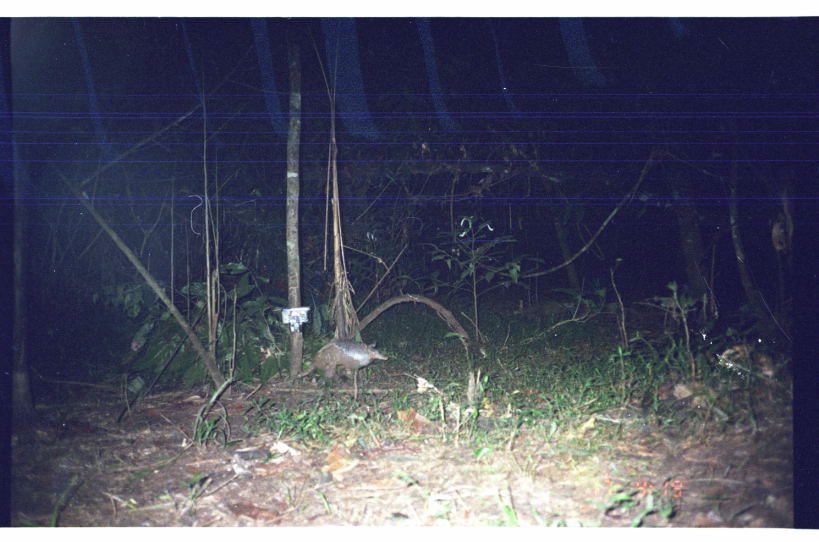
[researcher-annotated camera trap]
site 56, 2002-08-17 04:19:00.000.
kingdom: Animalia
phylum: Chordata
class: Mammalia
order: Cingulata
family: Dasypodidae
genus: Dasypus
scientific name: Dasypus novemcinctus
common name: nine-banded armadillo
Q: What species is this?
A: Dasypus novemcinctus (nine-banded armadillo).